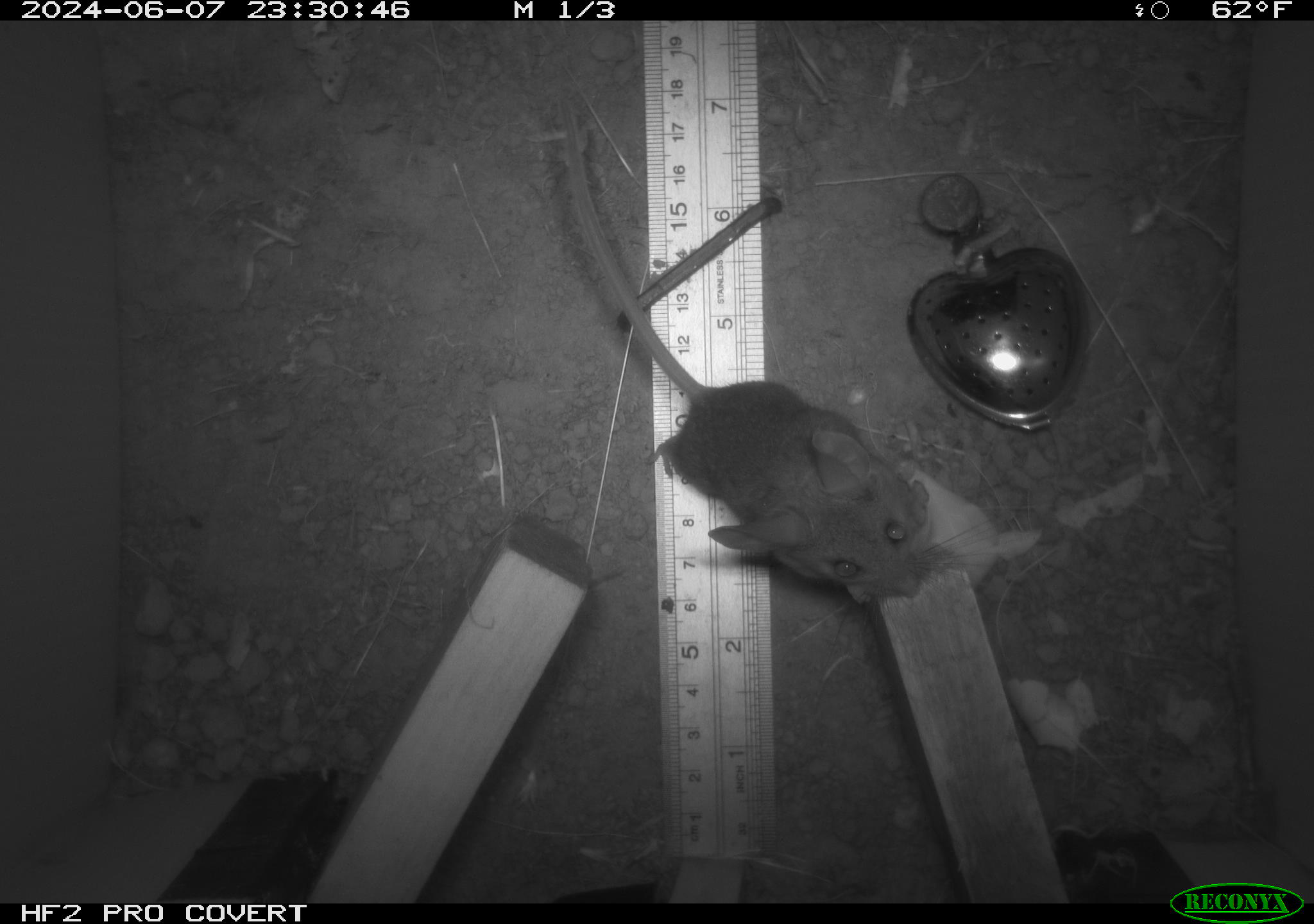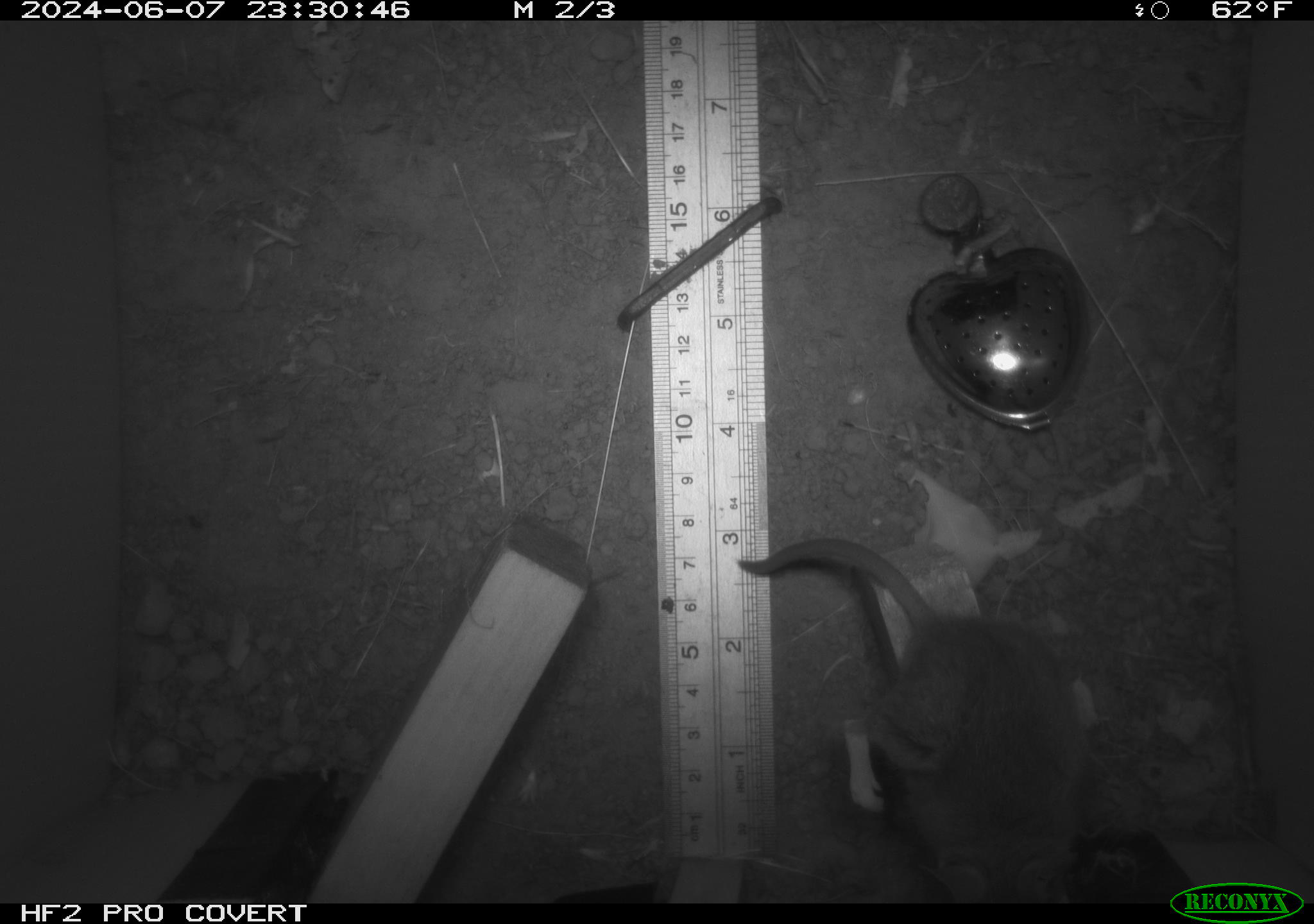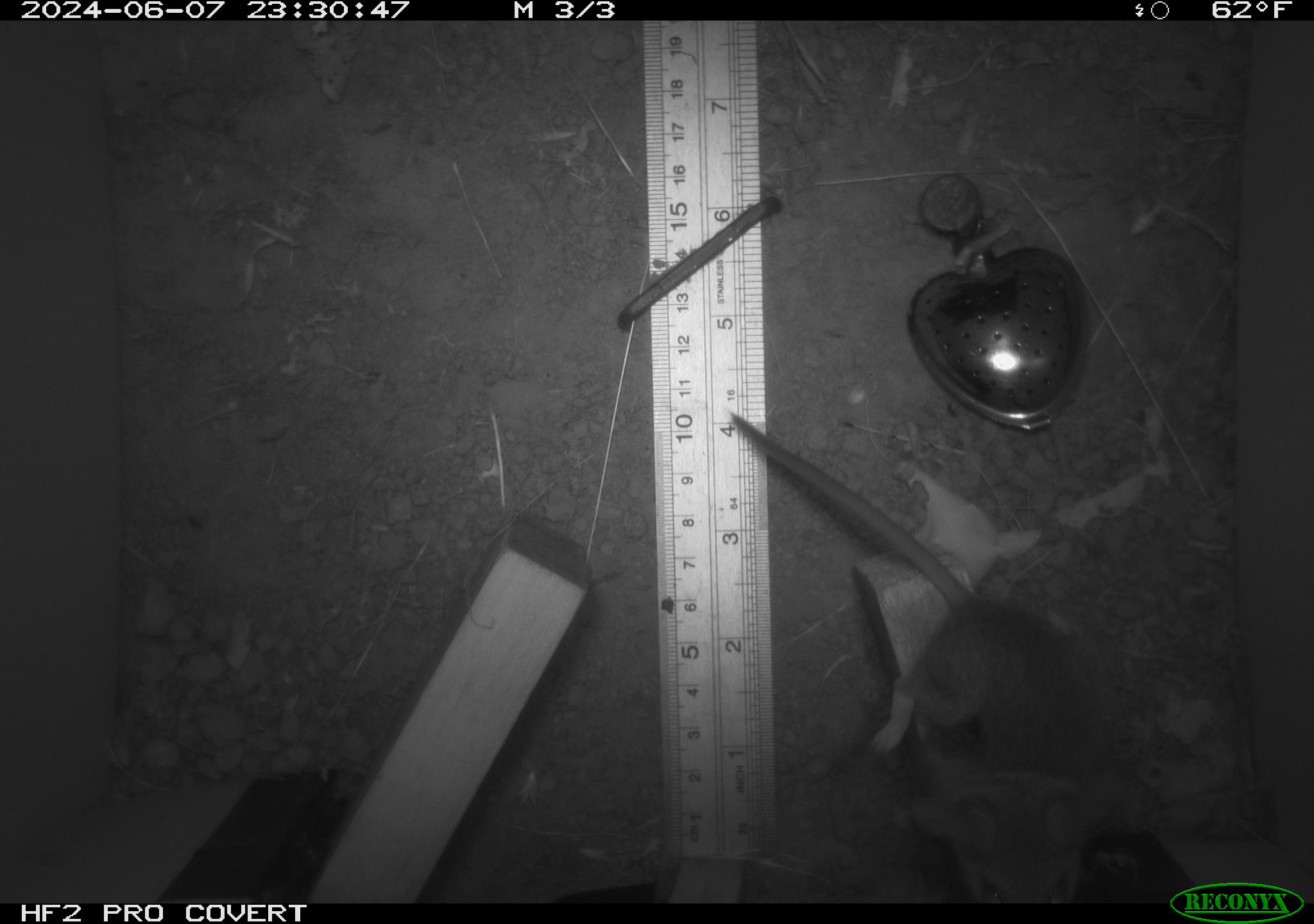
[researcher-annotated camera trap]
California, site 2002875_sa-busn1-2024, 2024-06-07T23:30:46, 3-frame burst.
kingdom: Animalia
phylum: Chordata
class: Mammalia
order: Rodentia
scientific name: Rodentia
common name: rodent